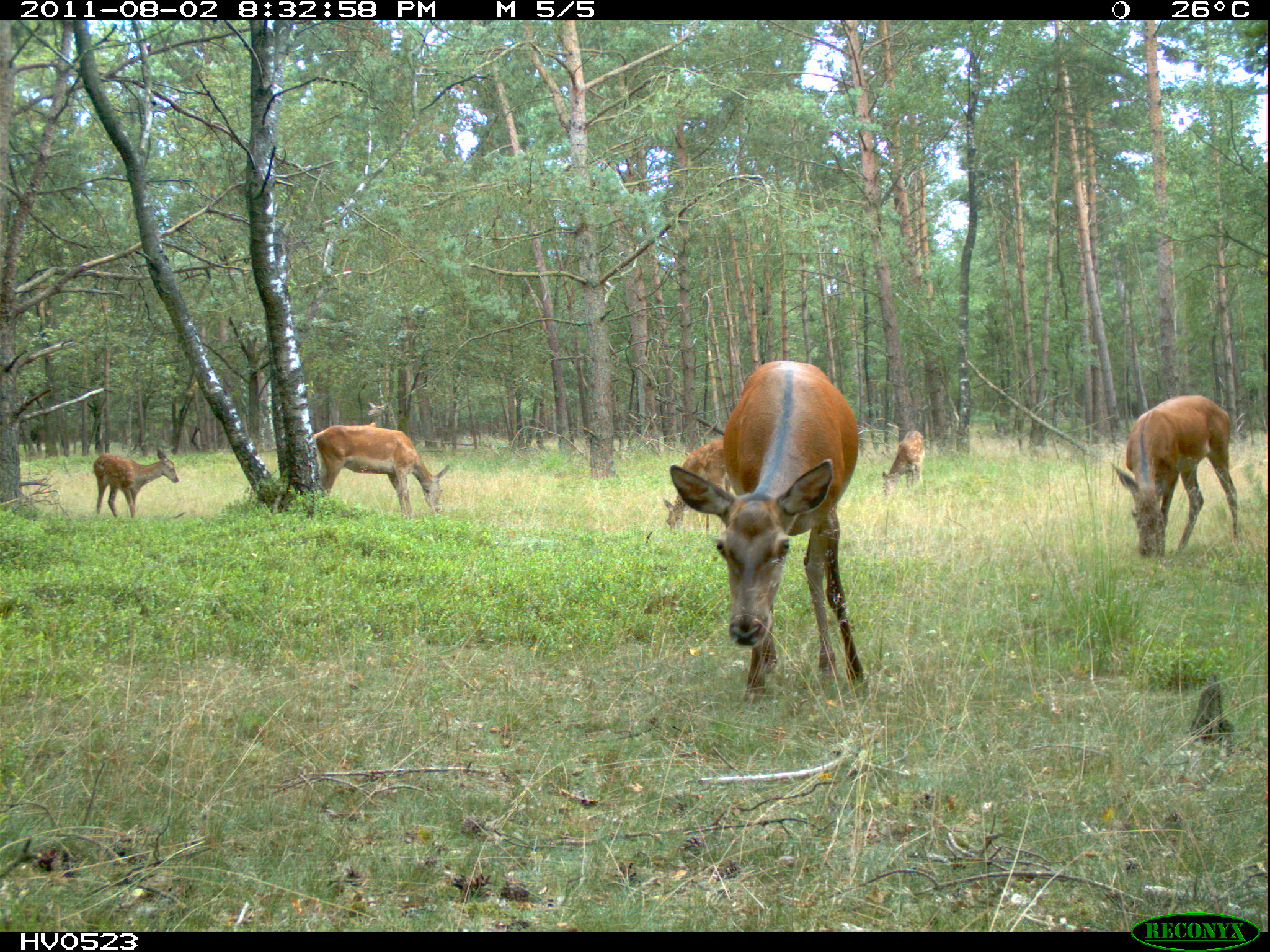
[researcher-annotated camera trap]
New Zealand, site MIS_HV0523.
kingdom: Animalia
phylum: Chordata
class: Mammalia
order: Artiodactyla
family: Cervidae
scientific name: Cervidae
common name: deer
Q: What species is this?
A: Deer (Cervidae).